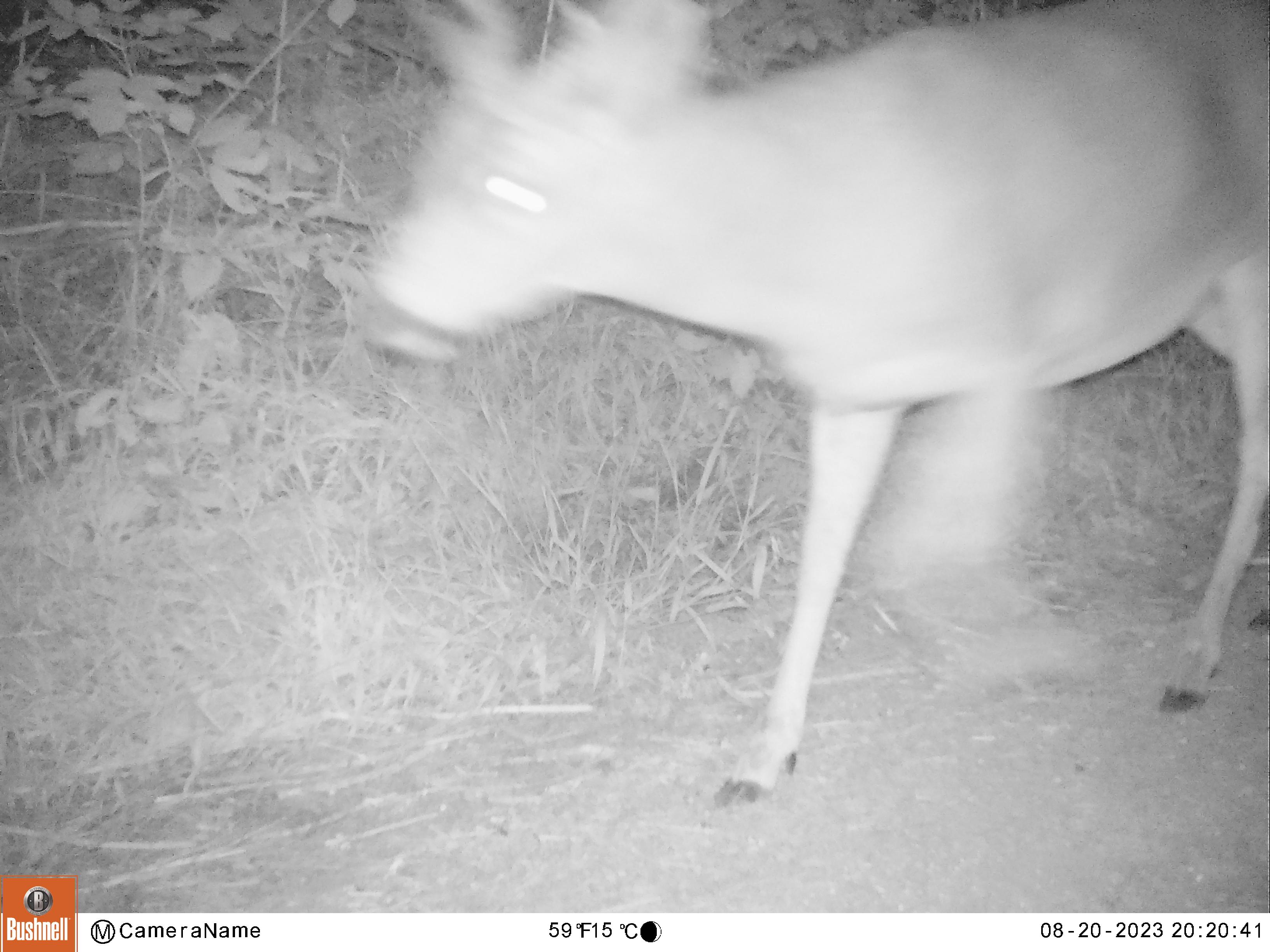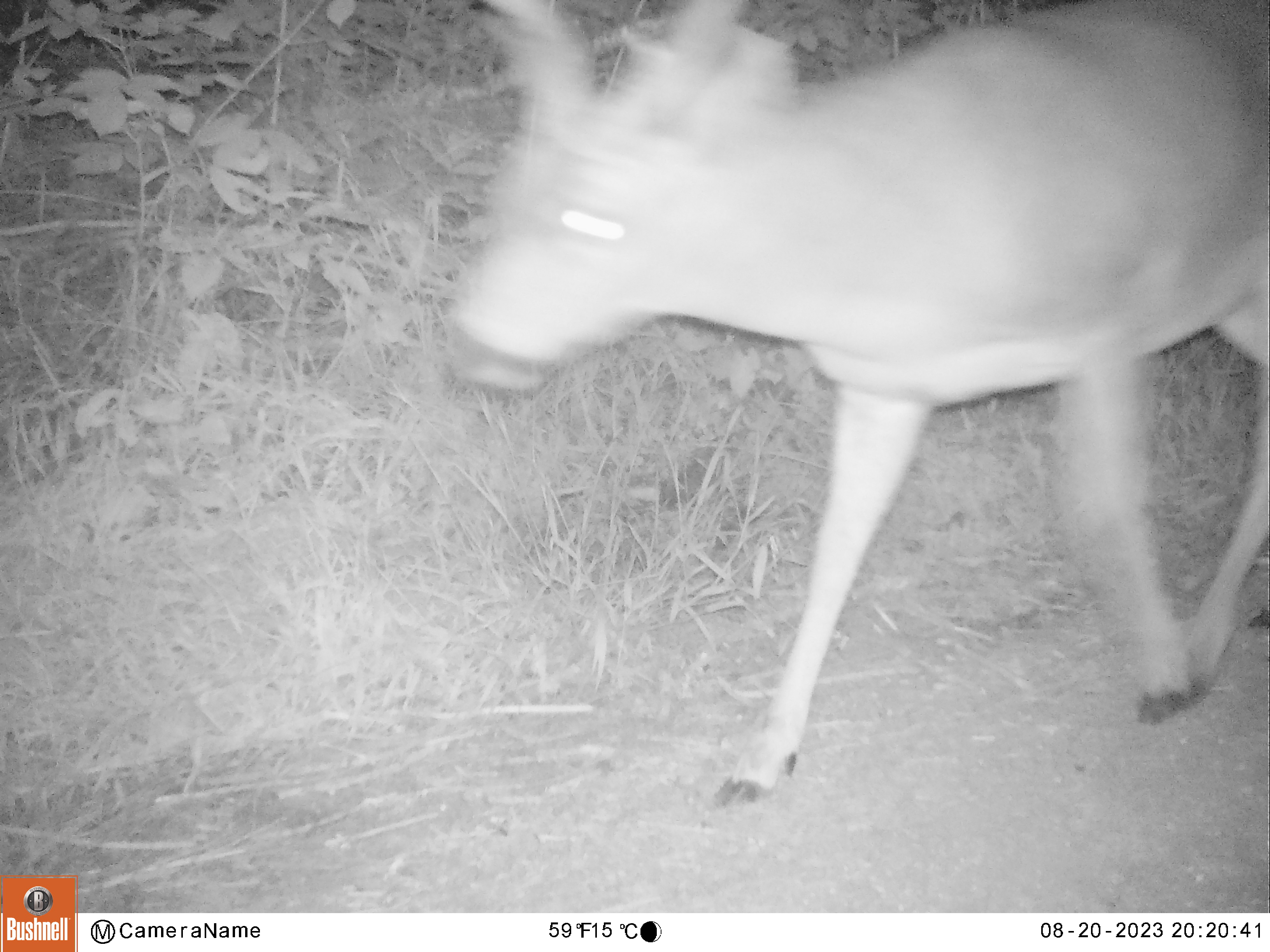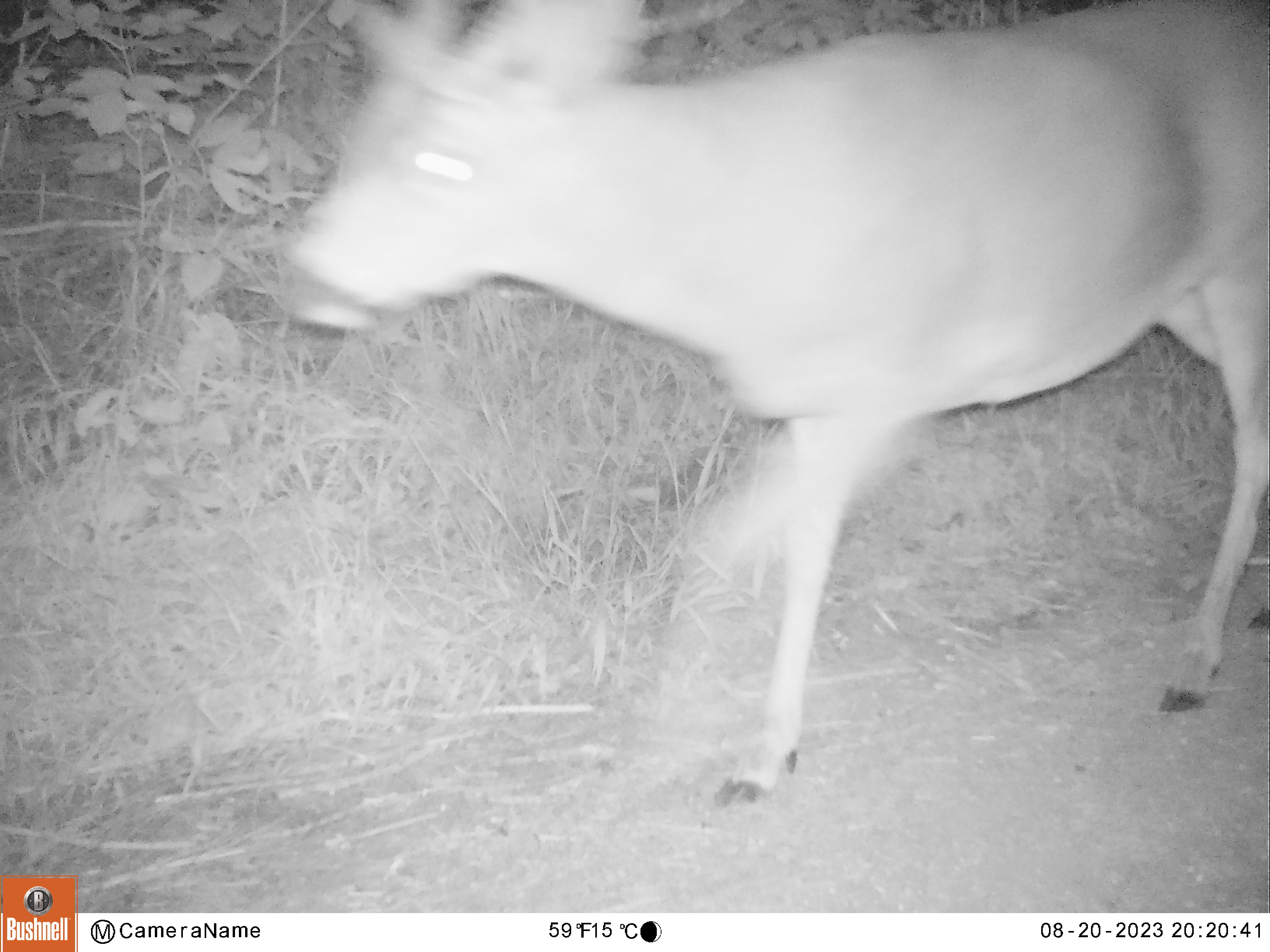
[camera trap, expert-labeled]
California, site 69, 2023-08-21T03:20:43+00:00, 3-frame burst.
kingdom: Animalia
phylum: Chordata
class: Mammalia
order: Artiodactyla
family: Cervidae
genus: Odocoileus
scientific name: Odocoileus hemionus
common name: mule deer